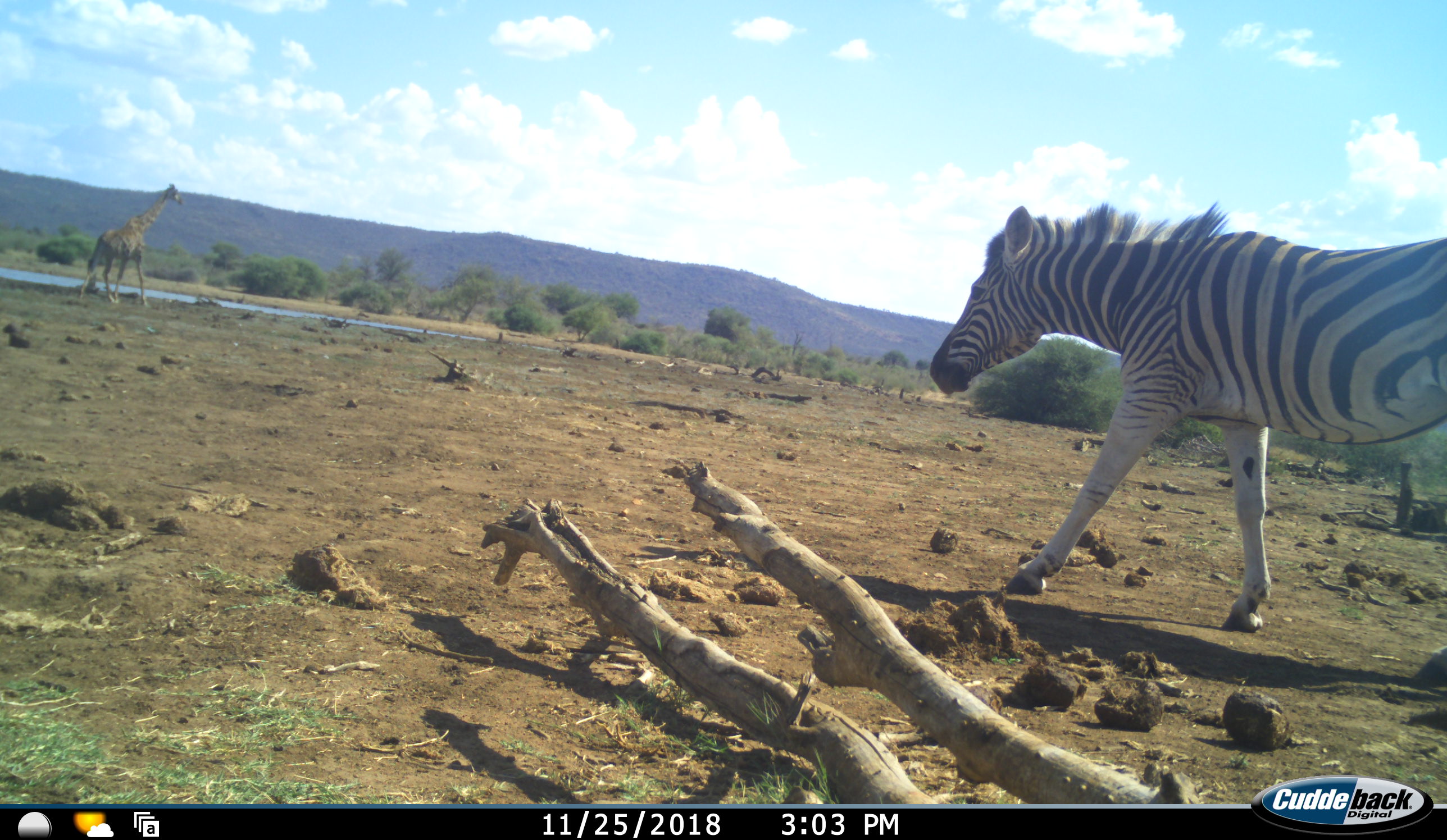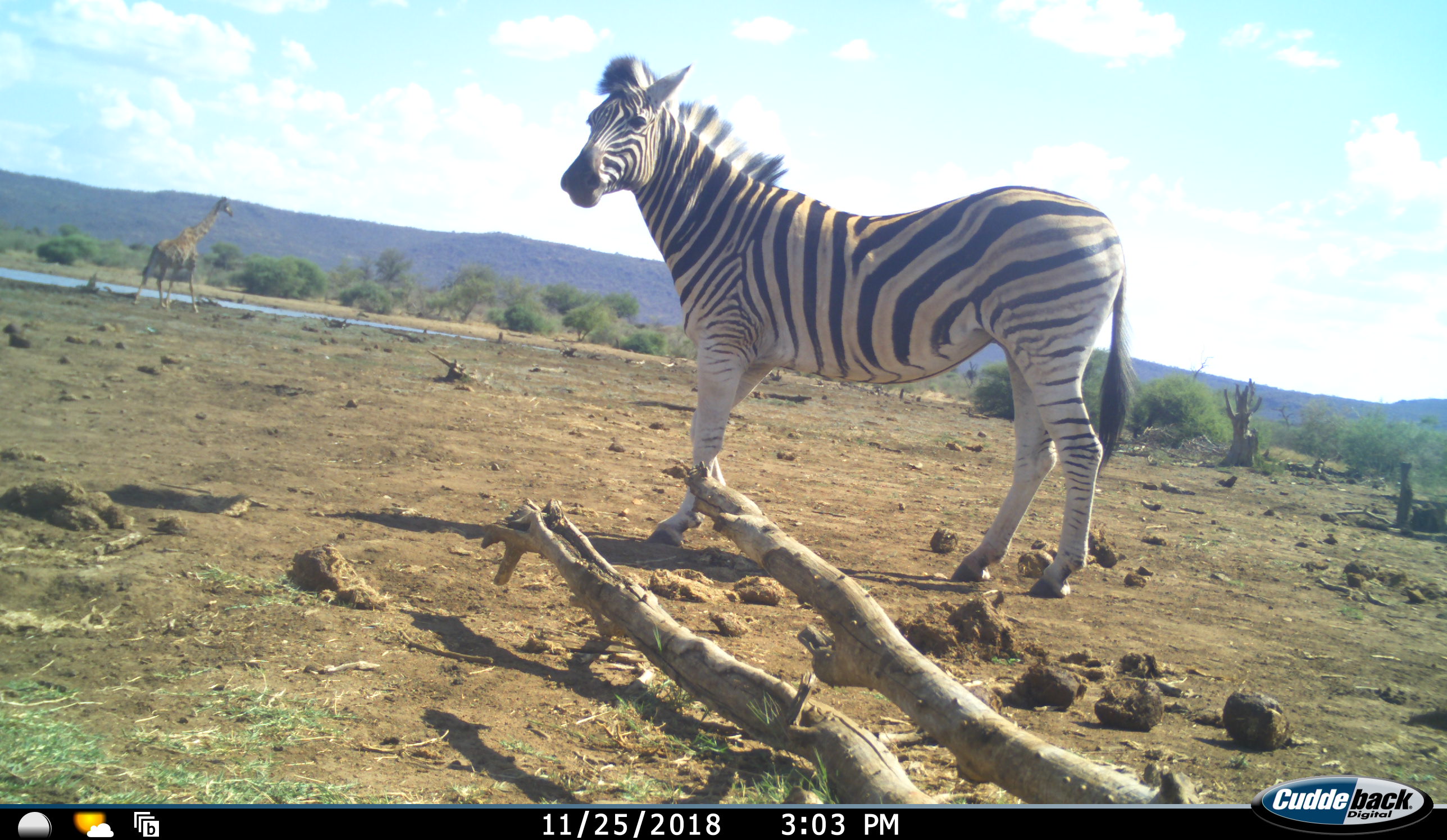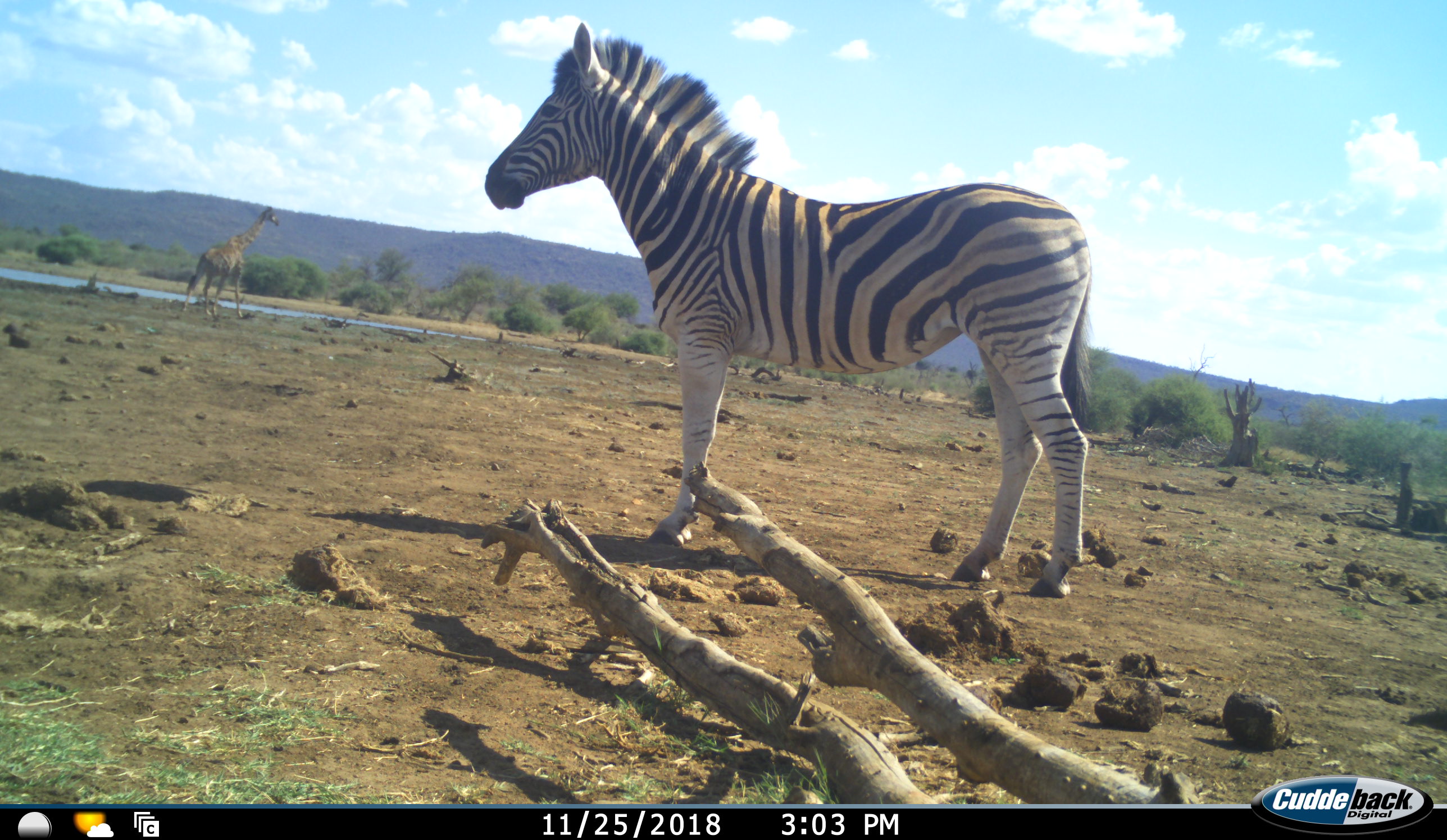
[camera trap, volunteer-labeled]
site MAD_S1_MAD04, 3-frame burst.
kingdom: Animalia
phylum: Chordata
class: Mammalia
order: Artiodactyla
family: Giraffidae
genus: Giraffa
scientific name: Giraffa camelopardalis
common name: giraffe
Giraffe (Giraffa camelopardalis), count 1. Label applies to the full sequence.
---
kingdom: Animalia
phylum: Chordata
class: Mammalia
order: Perissodactyla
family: Equidae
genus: Equus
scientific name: Equus quagga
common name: plains zebra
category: zebraplains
Zebraplains (plains zebra) (Equus quagga), count 1. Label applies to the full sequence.